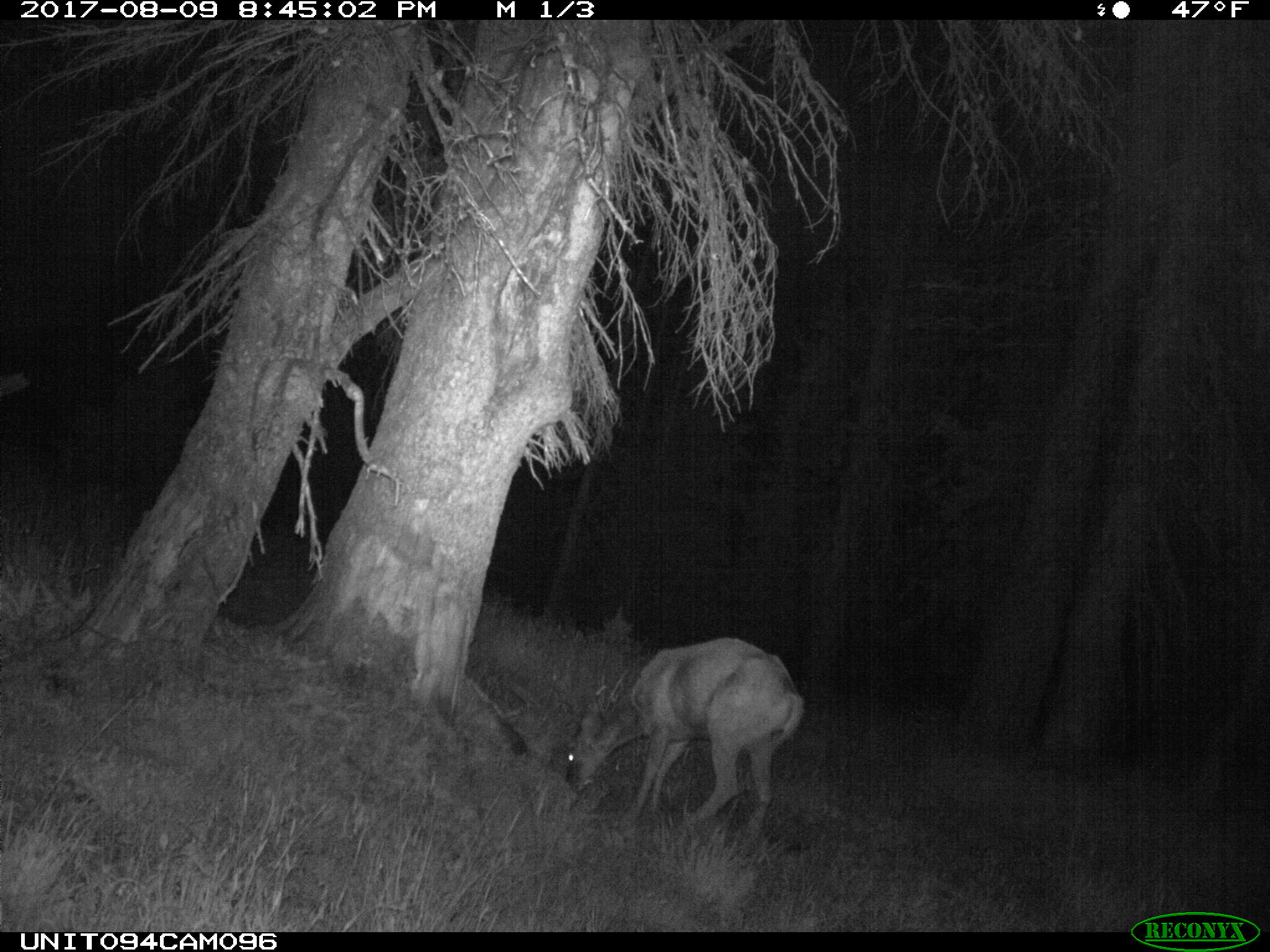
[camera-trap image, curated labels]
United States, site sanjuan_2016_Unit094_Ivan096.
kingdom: Animalia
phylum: Chordata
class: Mammalia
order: Artiodactyla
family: Cervidae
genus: Odocoileus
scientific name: Odocoileus hemionus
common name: mule deer